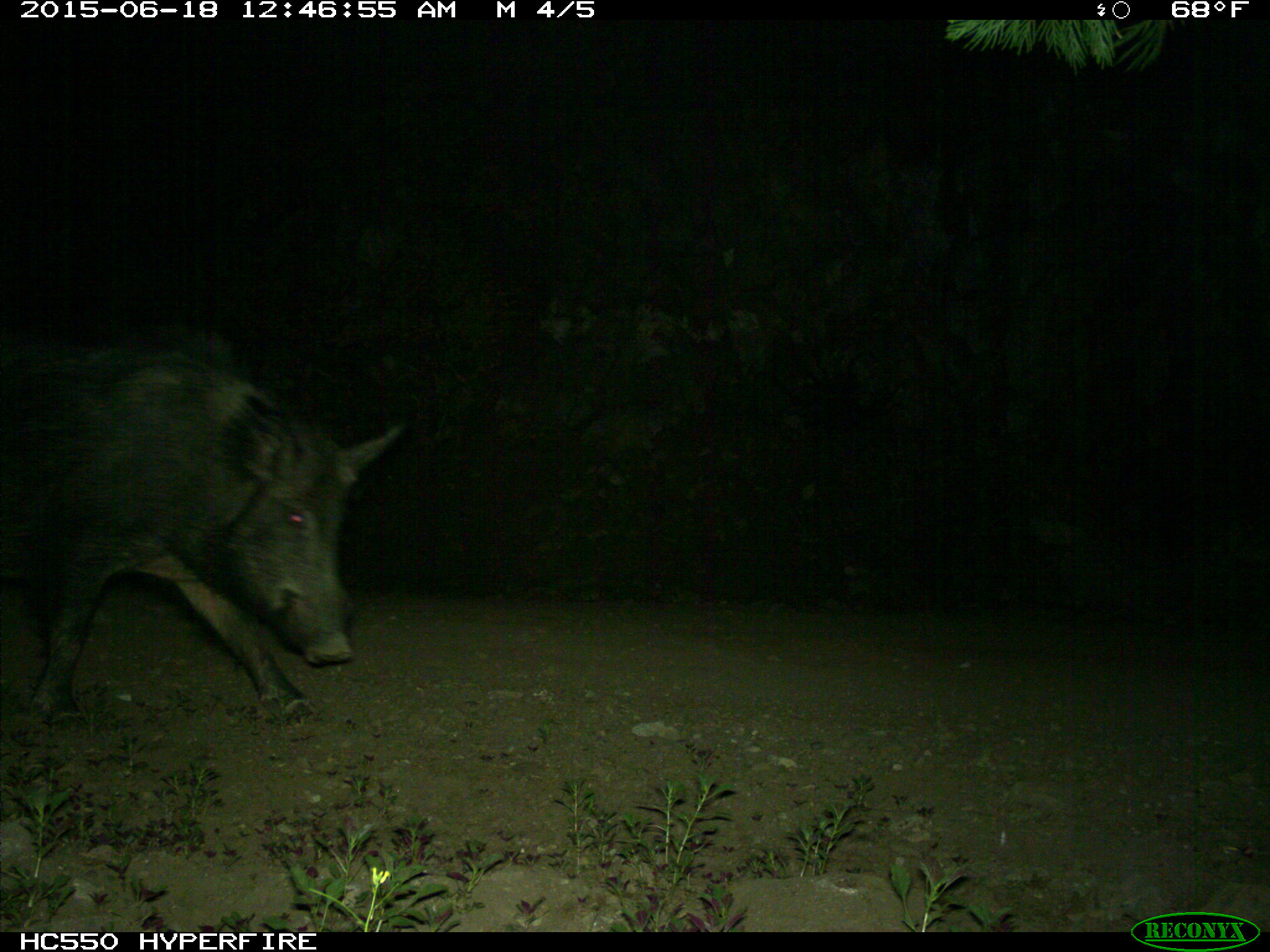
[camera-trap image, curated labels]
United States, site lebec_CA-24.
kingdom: Animalia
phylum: Chordata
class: Mammalia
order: Artiodactyla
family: Suidae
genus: Sus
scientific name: Sus scrofa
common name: wild boar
Sus scrofa (wild boar).